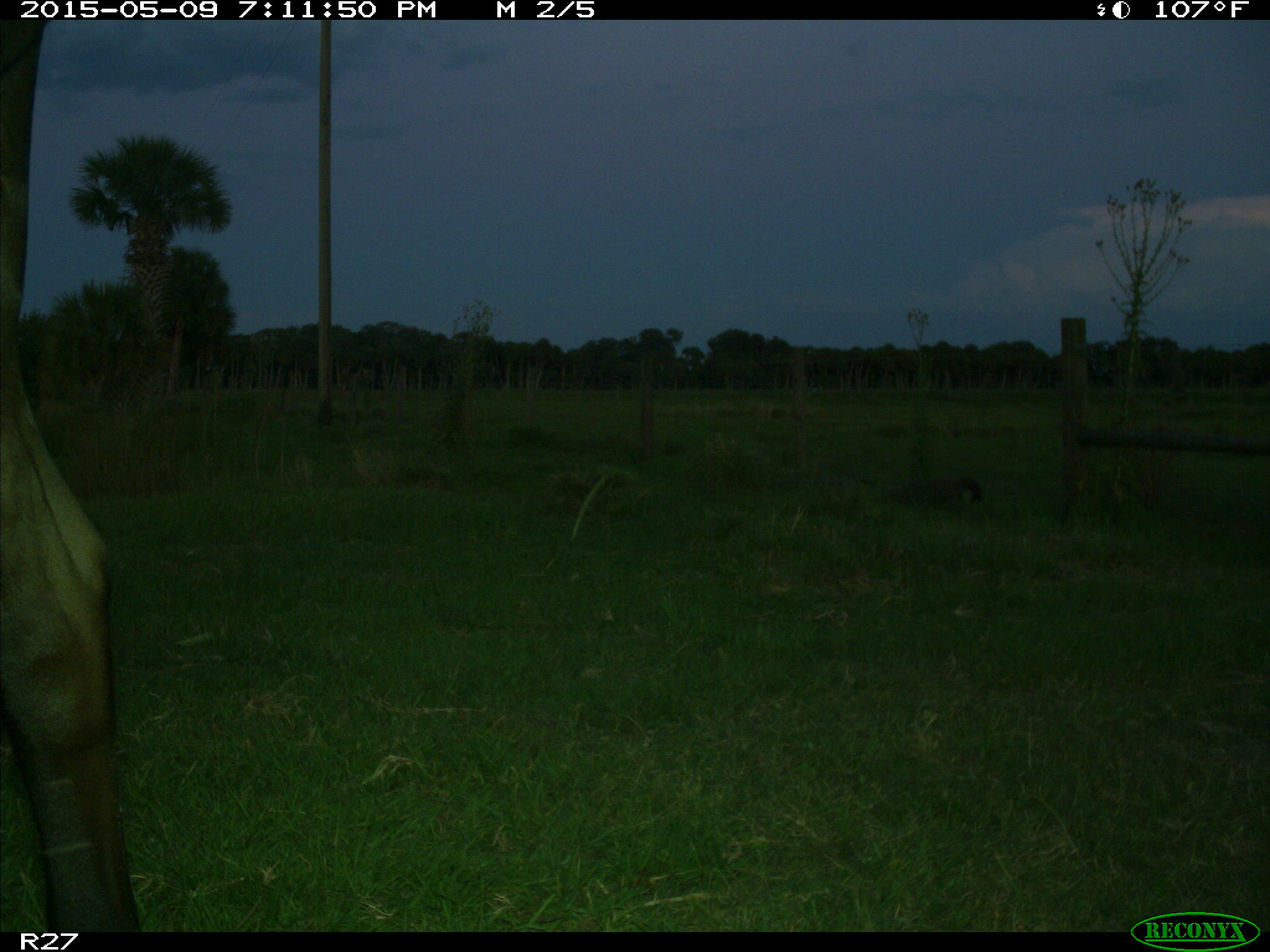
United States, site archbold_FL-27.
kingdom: Animalia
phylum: Chordata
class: Mammalia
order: Artiodactyla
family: Bovidae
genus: Bos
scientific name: Bos taurus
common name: domestic cow